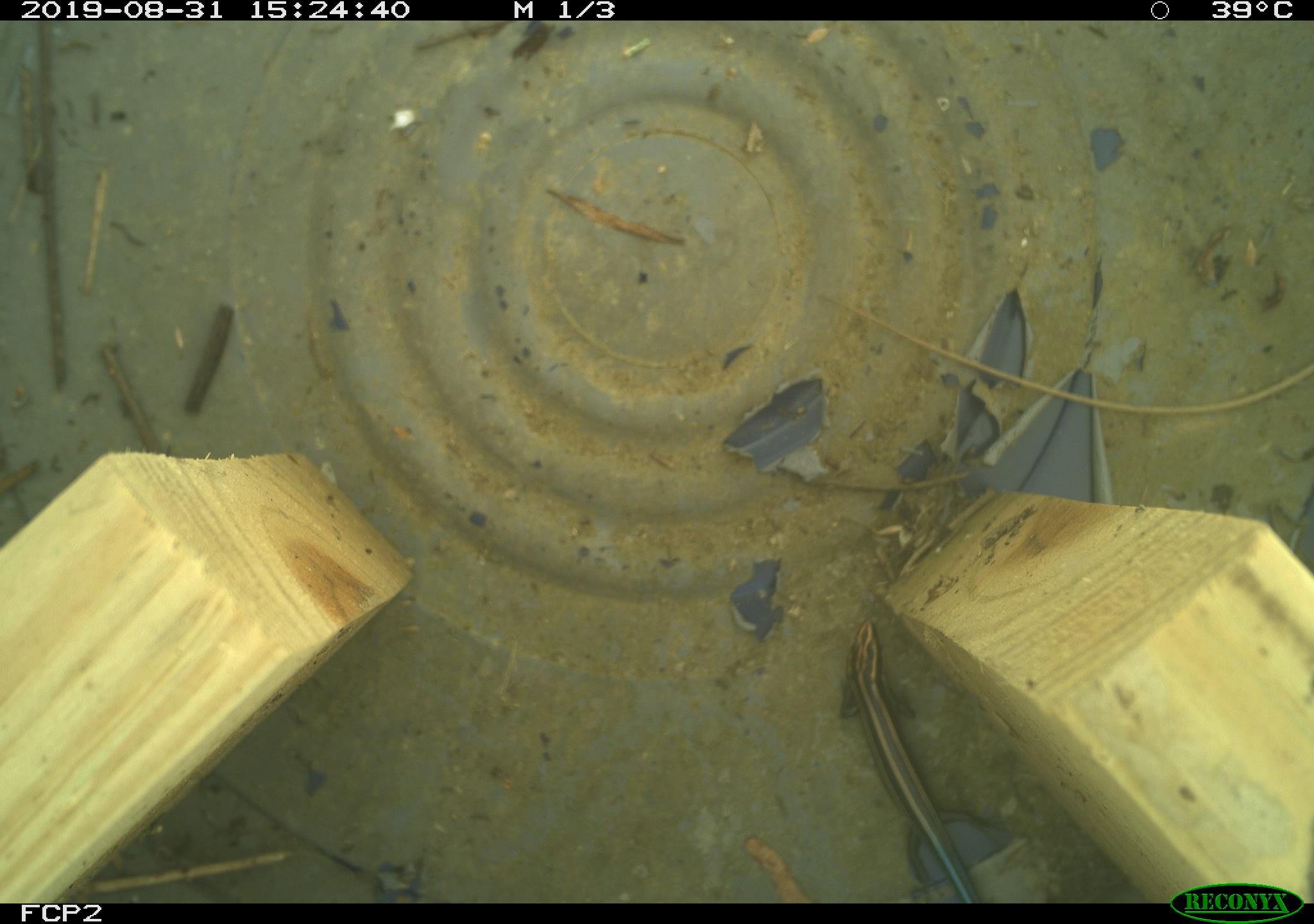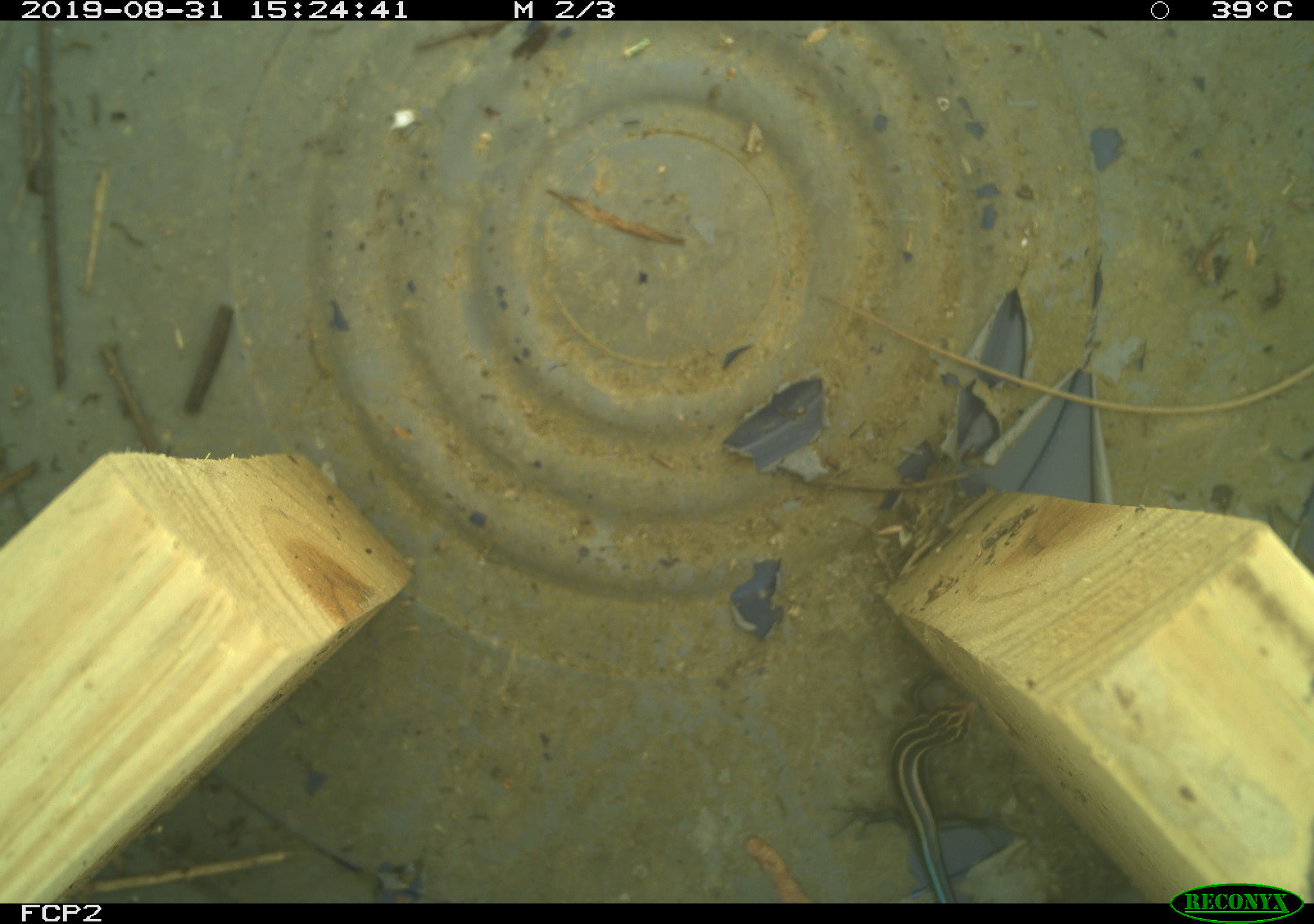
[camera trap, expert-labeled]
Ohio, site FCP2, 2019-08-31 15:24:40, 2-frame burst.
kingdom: Animalia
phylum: Chordata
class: Reptilia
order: Squamata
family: Scincidae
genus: Plestiodon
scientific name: Plestiodon fasciatus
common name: common five-lined skink